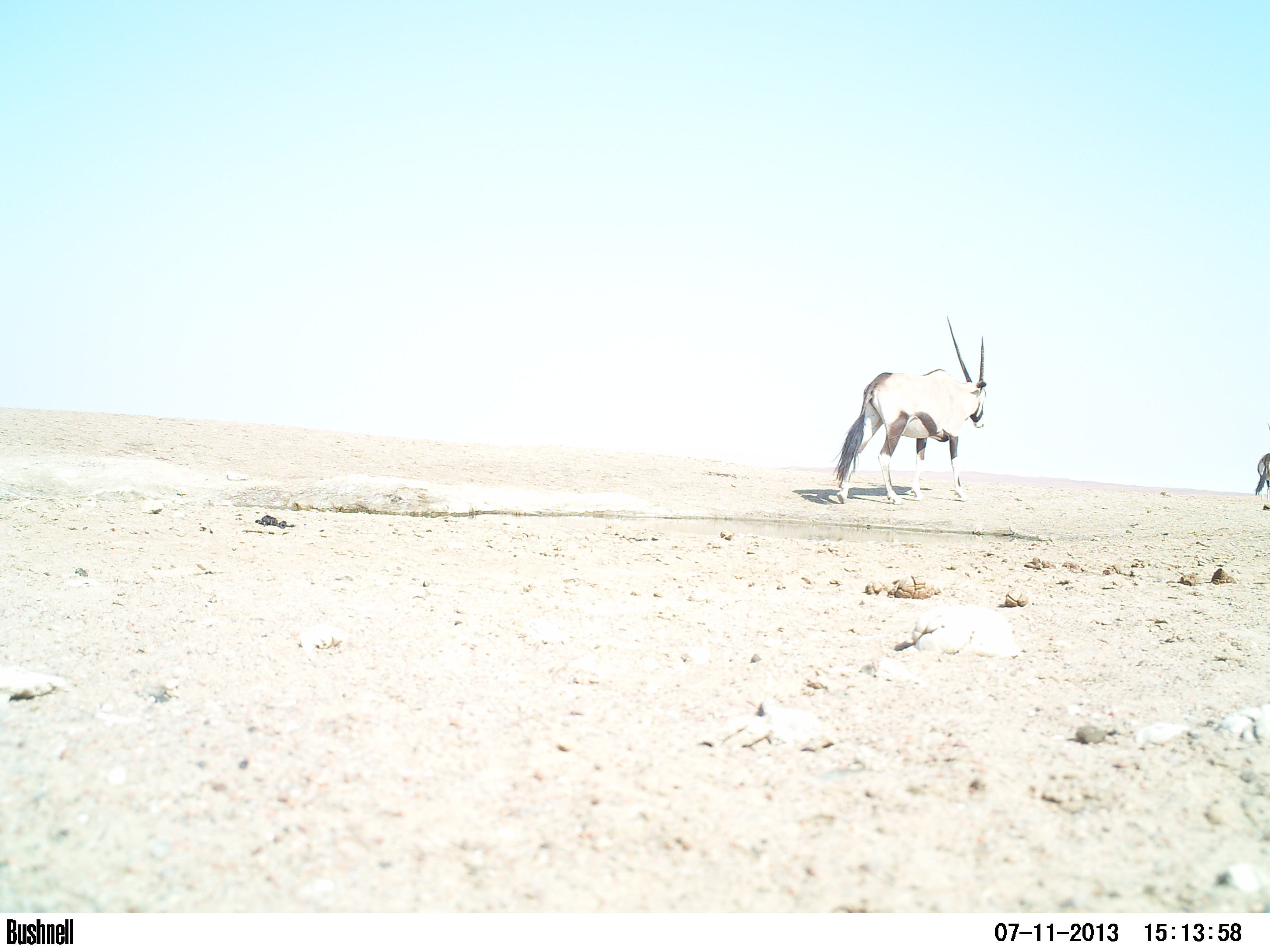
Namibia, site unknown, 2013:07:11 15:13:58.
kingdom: Animalia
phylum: Chordata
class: Mammalia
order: Artiodactyla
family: Bovidae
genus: Oryx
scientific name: Oryx gazella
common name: gemsbok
Oryx gazella (gemsbok).